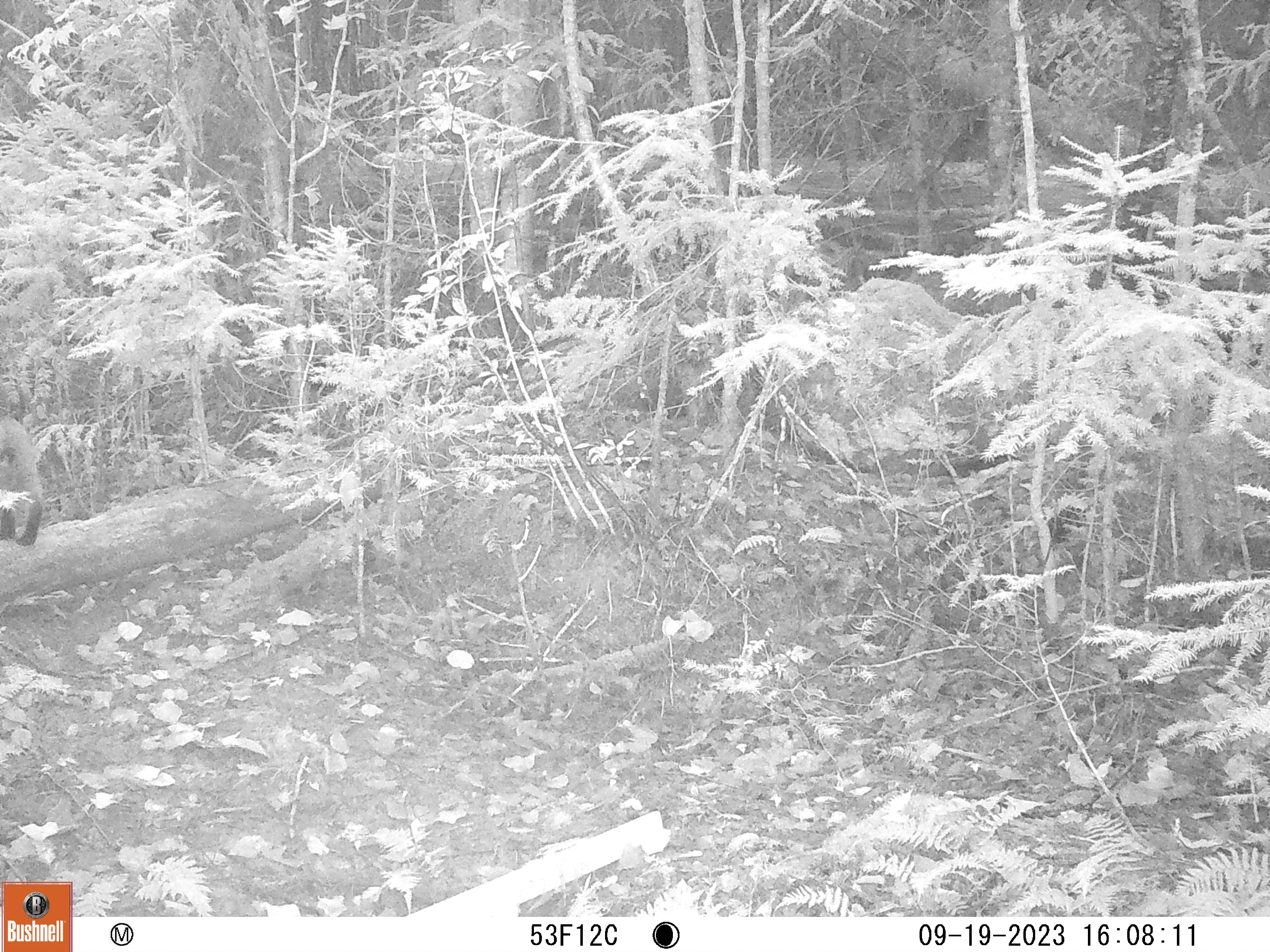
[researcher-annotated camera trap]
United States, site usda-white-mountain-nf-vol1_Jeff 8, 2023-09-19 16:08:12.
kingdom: Animalia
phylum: Chordata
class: Mammalia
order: Carnivora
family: Canidae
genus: Vulpes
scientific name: Vulpes vulpes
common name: red fox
Red fox (Vulpes vulpes).